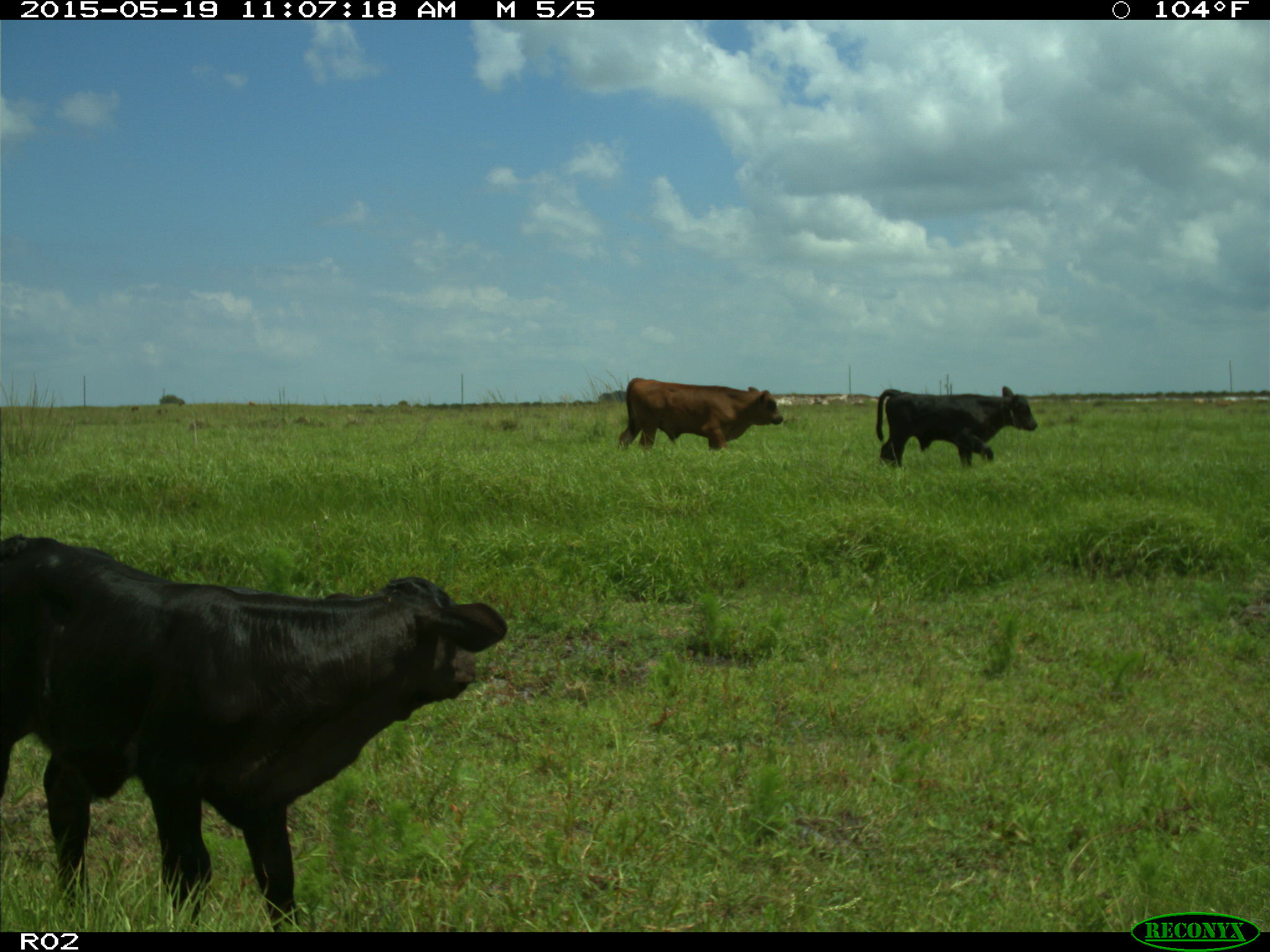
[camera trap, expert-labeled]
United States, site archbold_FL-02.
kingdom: Animalia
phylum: Chordata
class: Mammalia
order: Artiodactyla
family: Bovidae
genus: Bos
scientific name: Bos taurus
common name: domestic cow